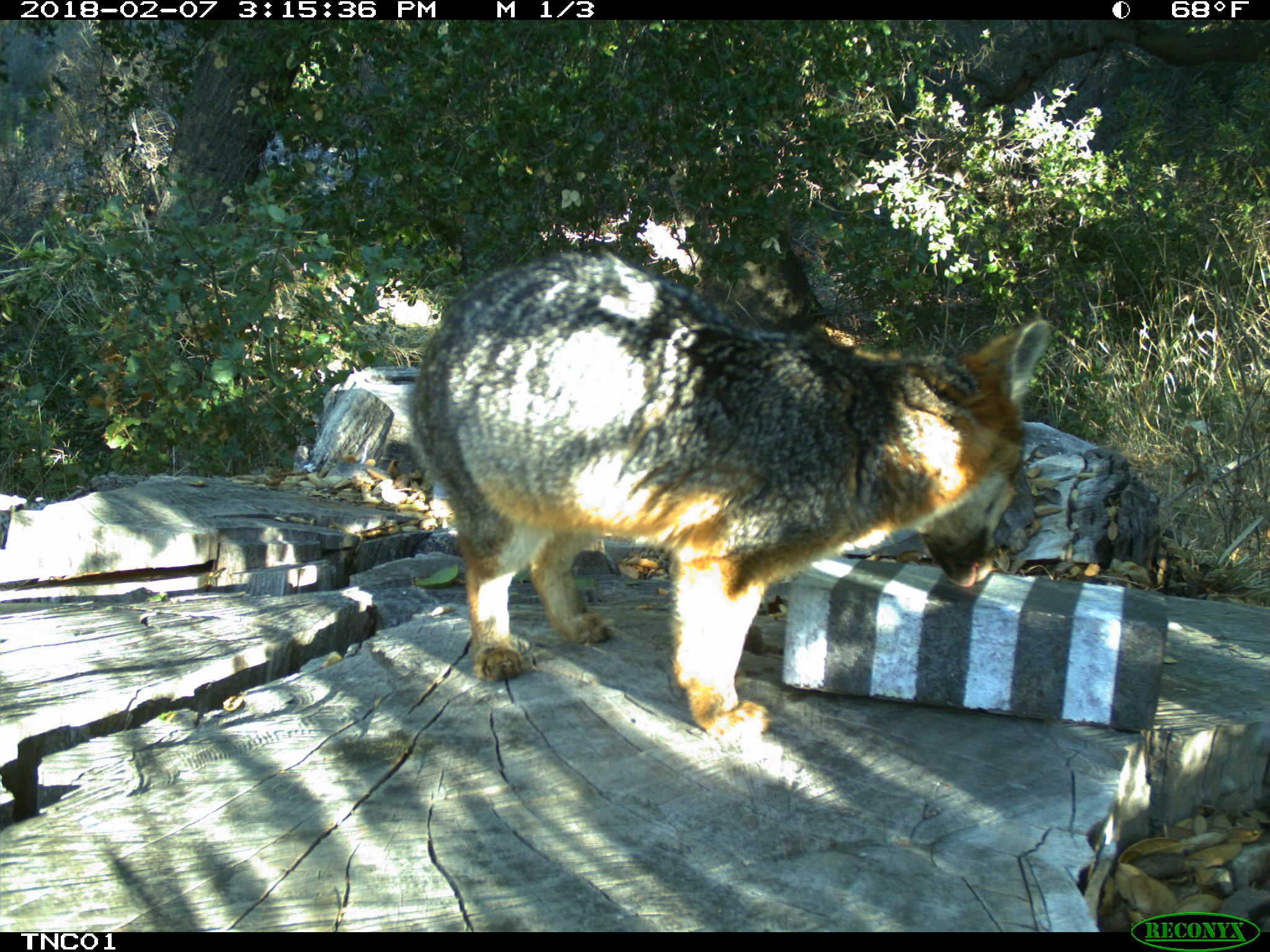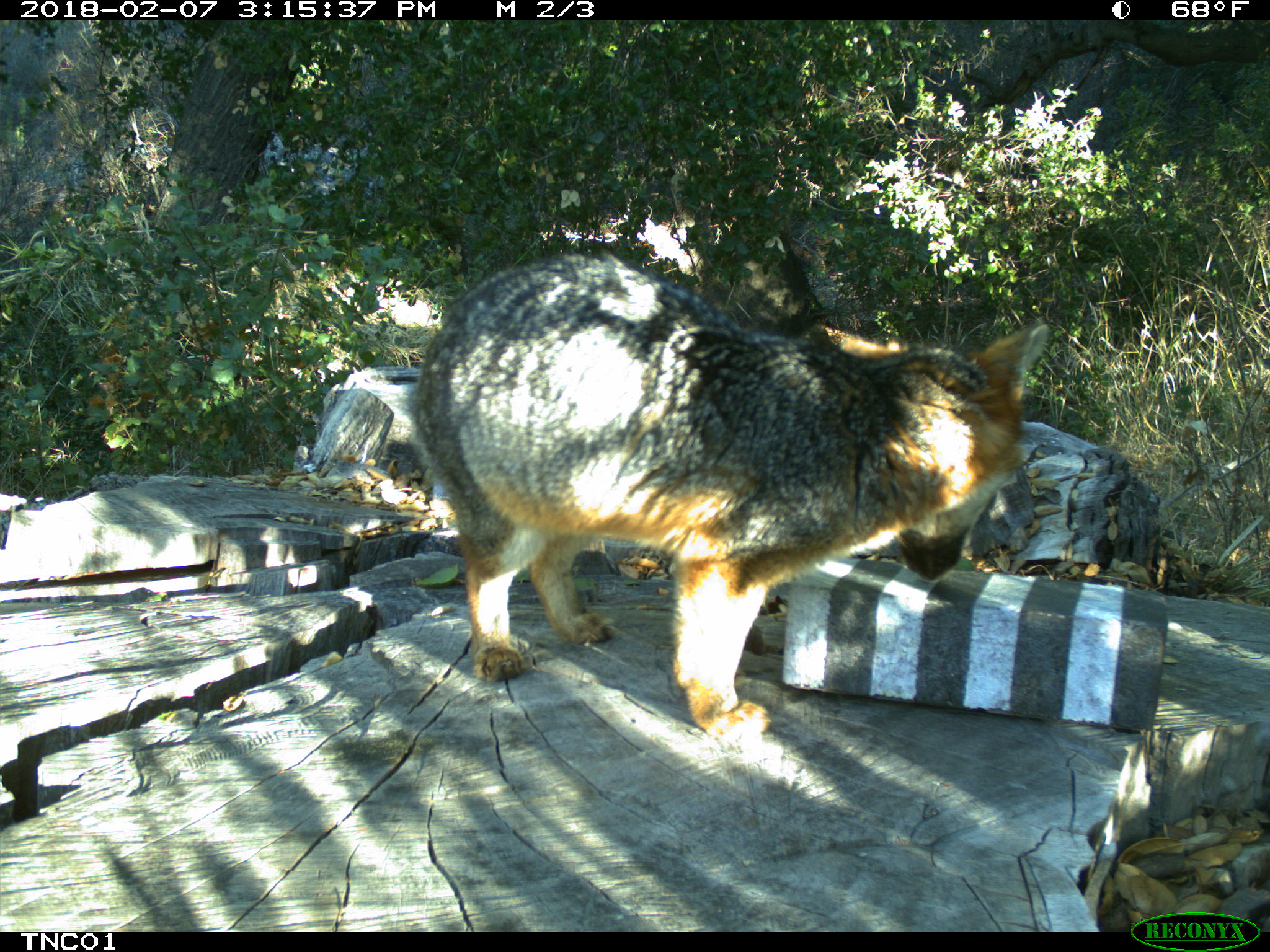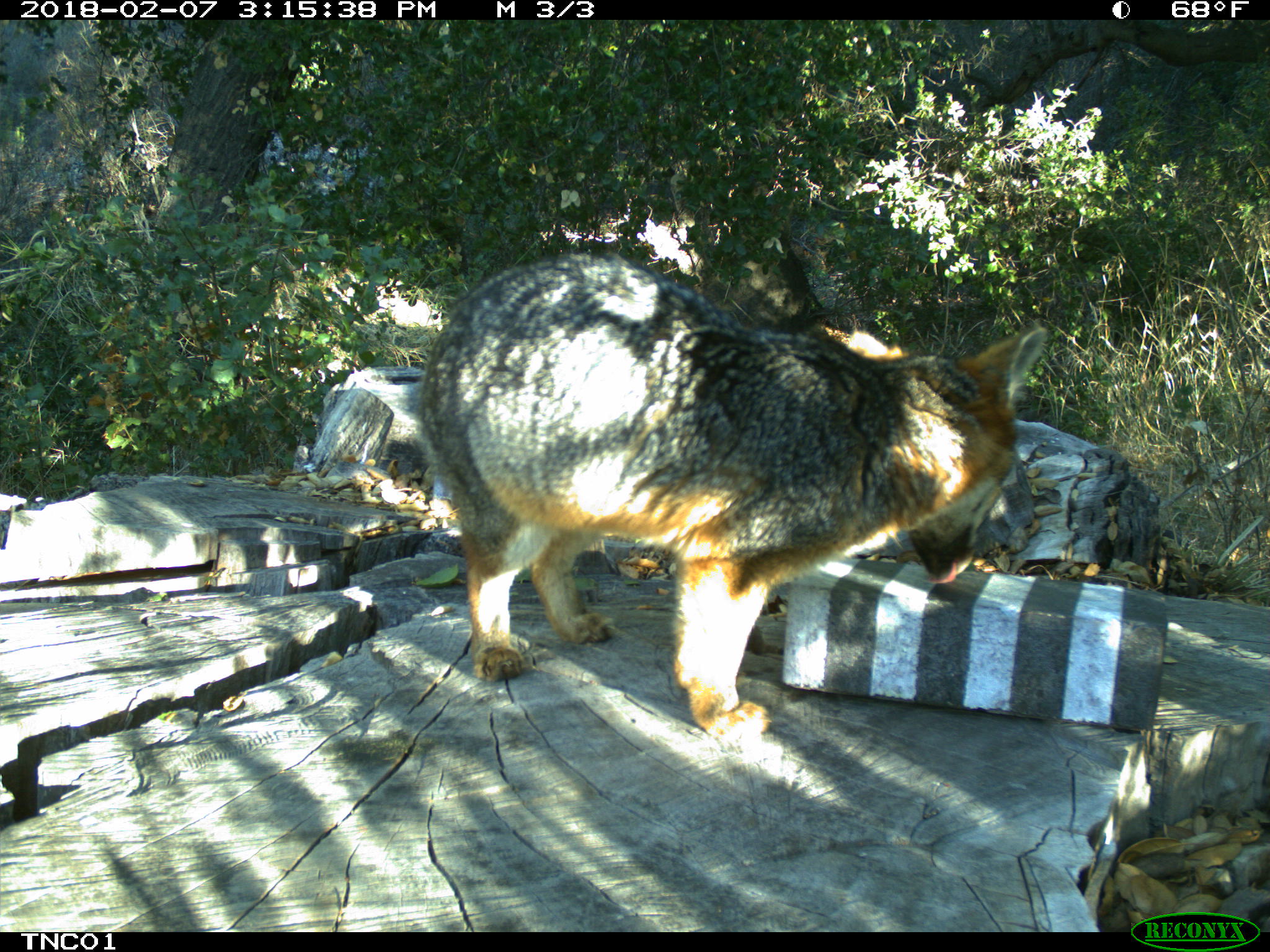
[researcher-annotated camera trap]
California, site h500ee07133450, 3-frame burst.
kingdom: Animalia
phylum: Chordata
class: Mammalia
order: Carnivora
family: Canidae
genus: Urocyon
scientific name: Urocyon littoralis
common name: island fox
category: fox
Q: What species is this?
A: Fox (island fox) (Urocyon littoralis).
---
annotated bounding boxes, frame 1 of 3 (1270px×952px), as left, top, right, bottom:
fox: 409, 248, 1051, 736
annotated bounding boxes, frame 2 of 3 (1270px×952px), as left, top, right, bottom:
fox: 407, 252, 1047, 752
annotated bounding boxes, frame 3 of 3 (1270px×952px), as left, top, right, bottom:
fox: 420, 252, 1047, 755